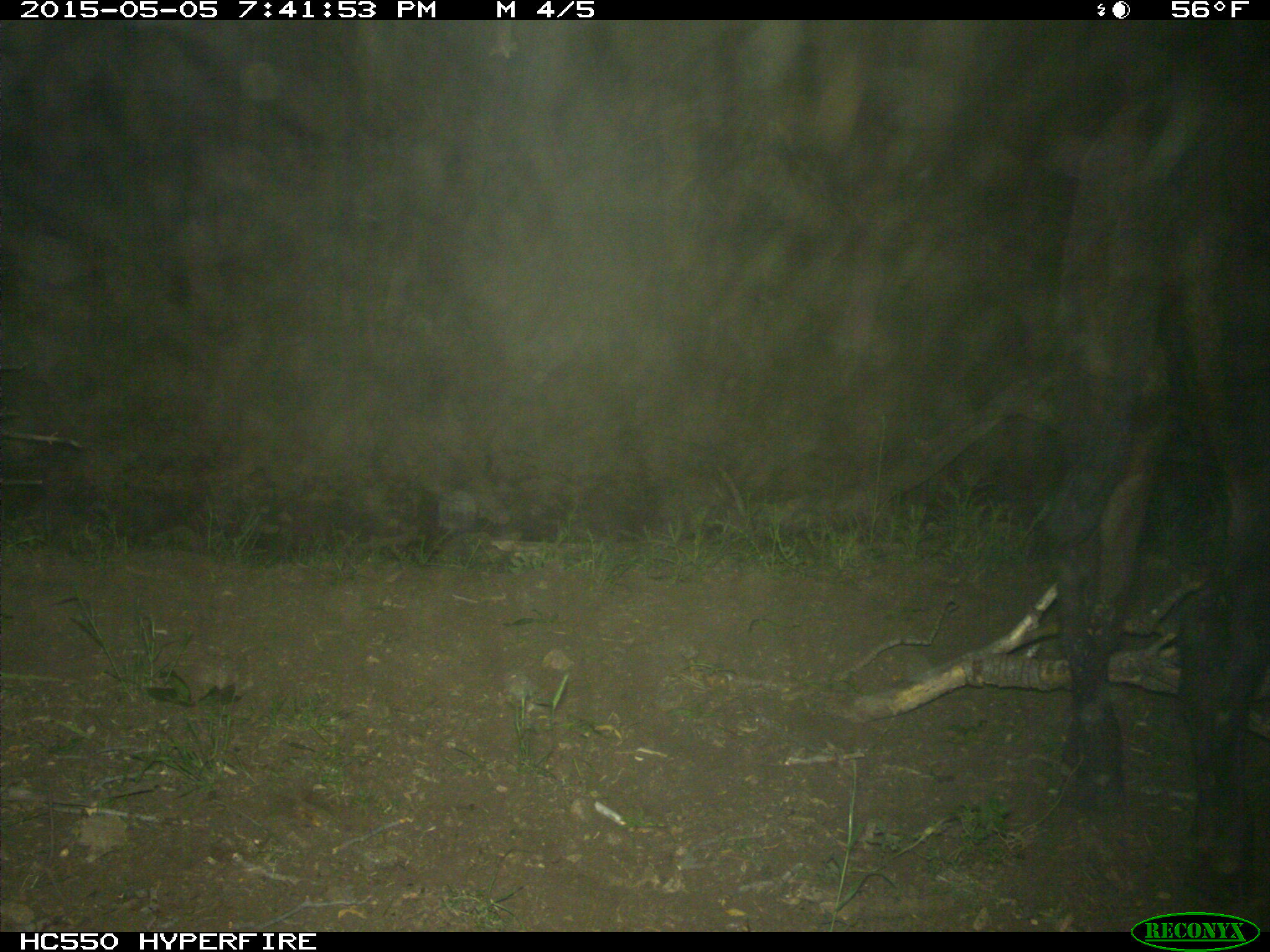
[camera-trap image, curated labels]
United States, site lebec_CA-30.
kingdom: Animalia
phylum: Chordata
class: Mammalia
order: Artiodactyla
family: Bovidae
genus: Bos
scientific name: Bos taurus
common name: domestic cow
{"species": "Bos taurus (domestic cow)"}